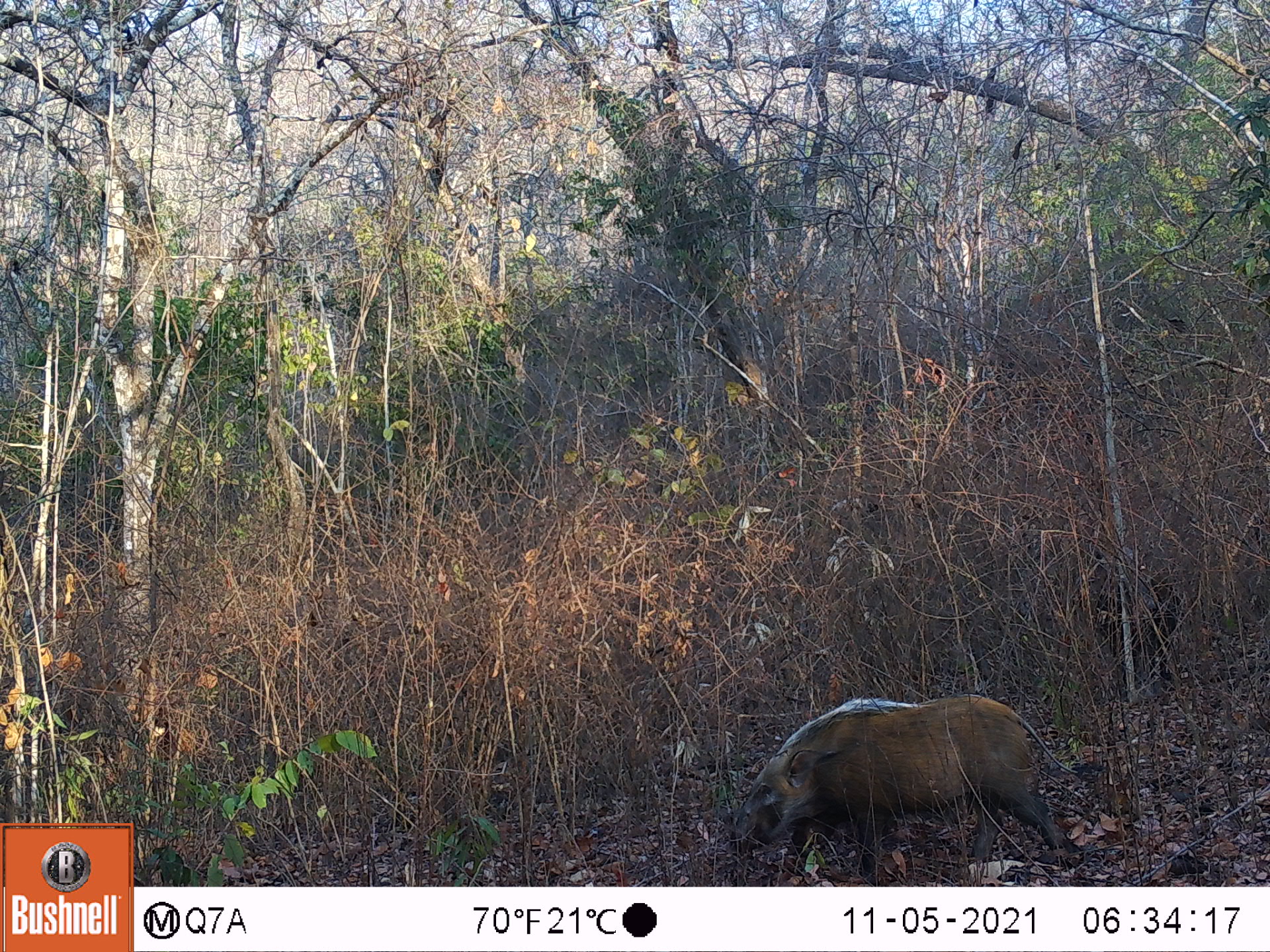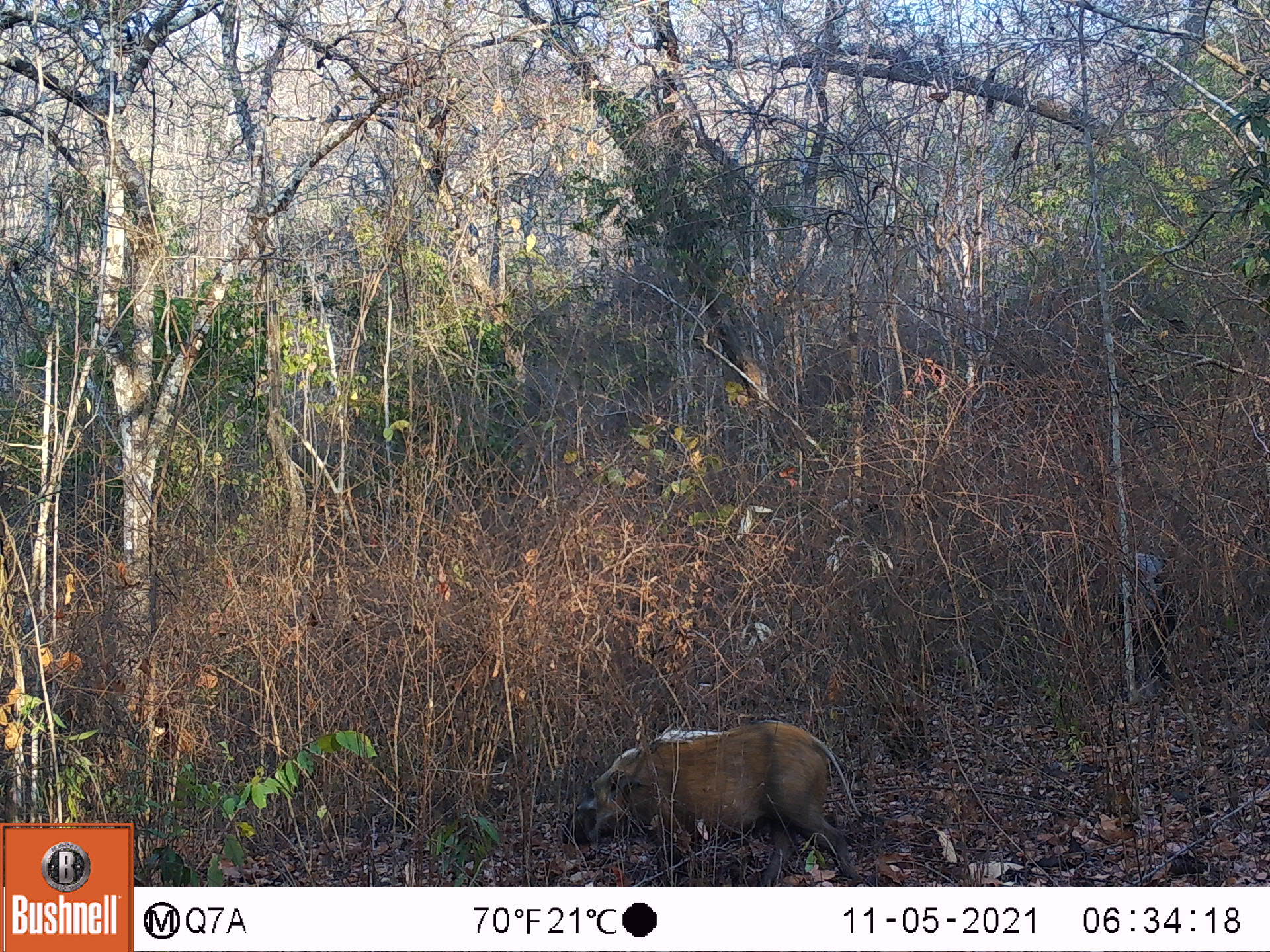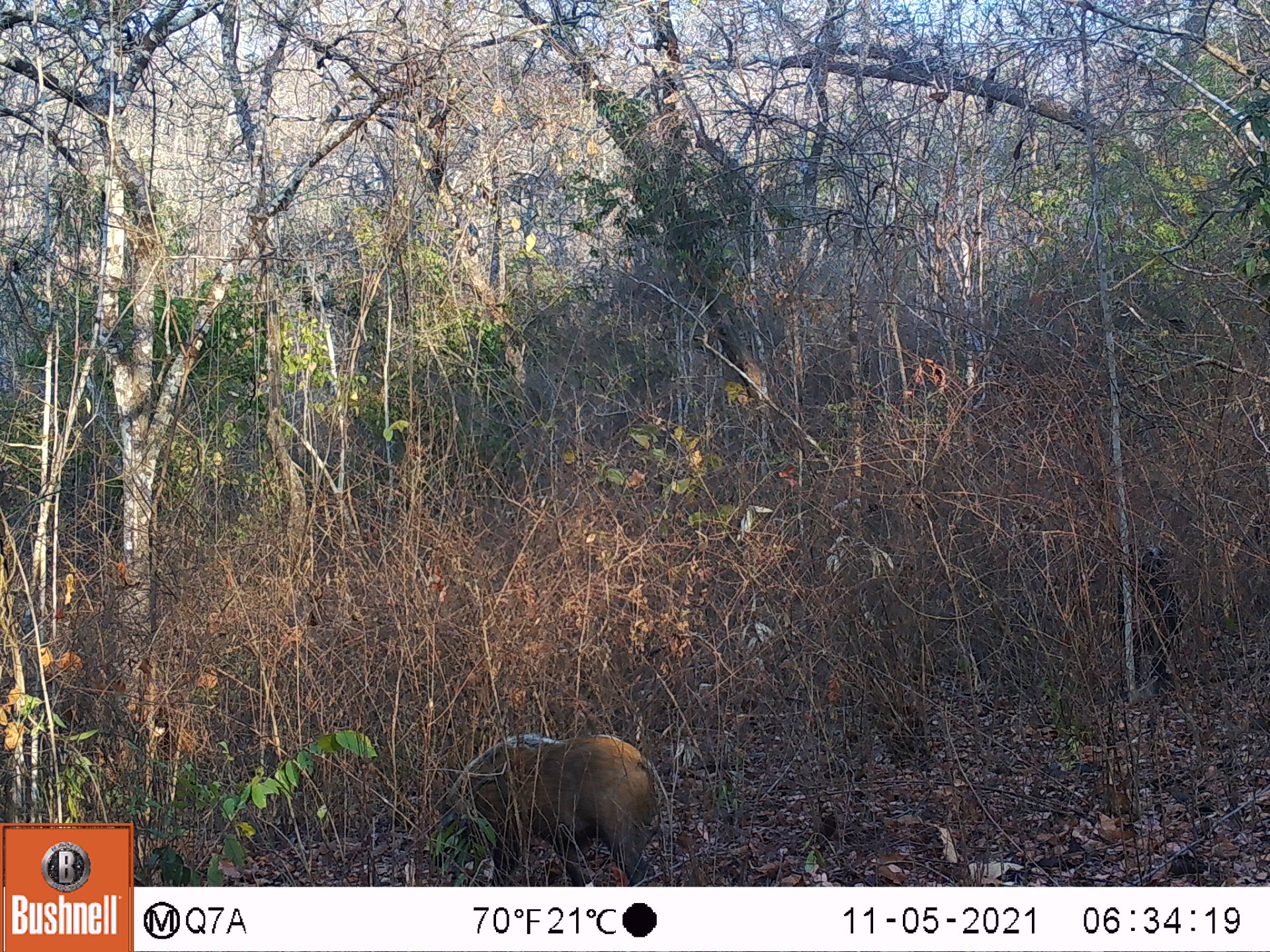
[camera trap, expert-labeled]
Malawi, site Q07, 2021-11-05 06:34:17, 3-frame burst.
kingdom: Animalia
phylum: Chordata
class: Mammalia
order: Artiodactyla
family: Suidae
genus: Potamochoerus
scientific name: Potamochoerus larvatus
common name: bushpig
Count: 2.